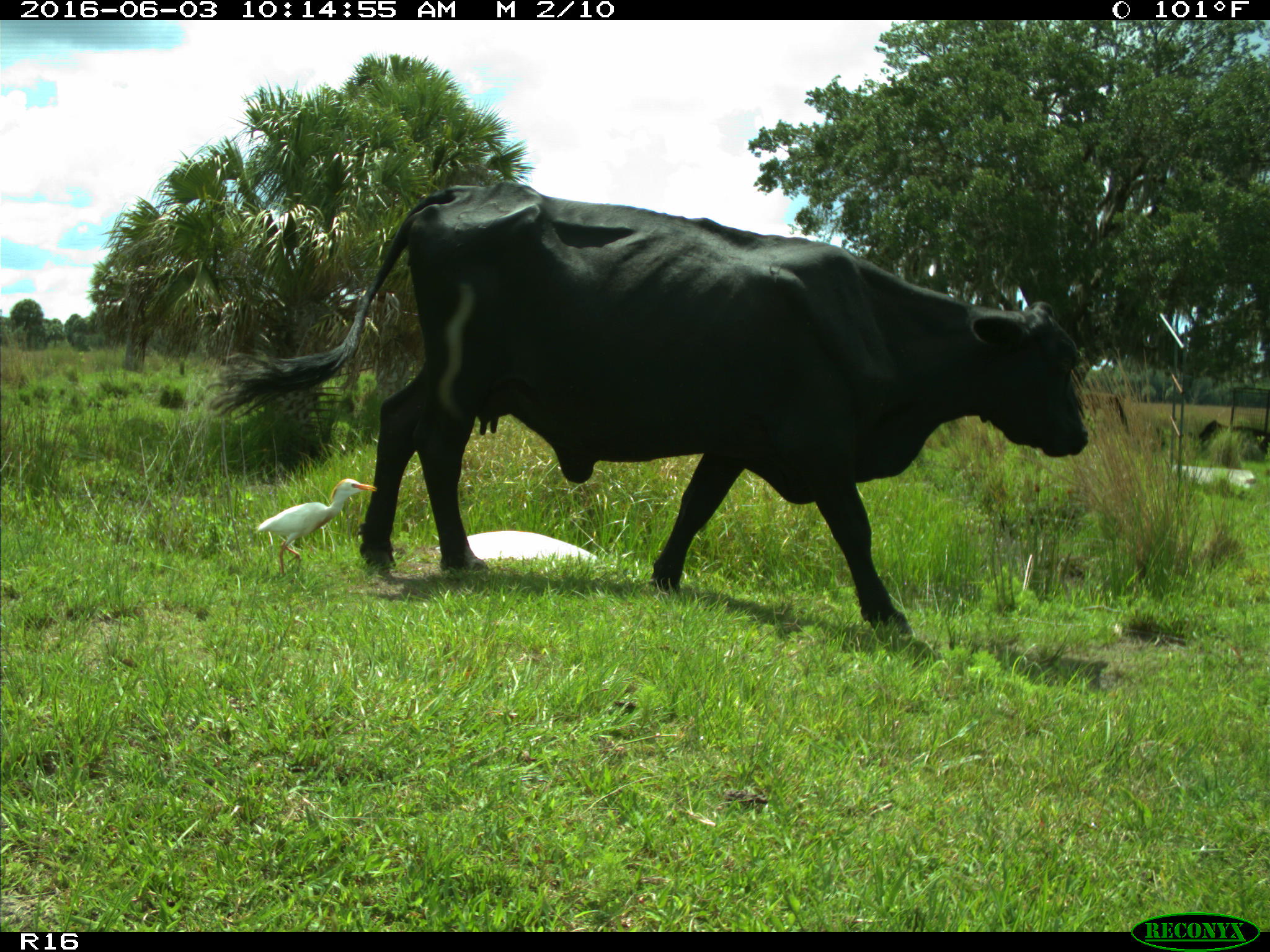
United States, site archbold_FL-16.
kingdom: Animalia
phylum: Chordata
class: Mammalia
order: Artiodactyla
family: Bovidae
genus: Bos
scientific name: Bos taurus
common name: domestic cow